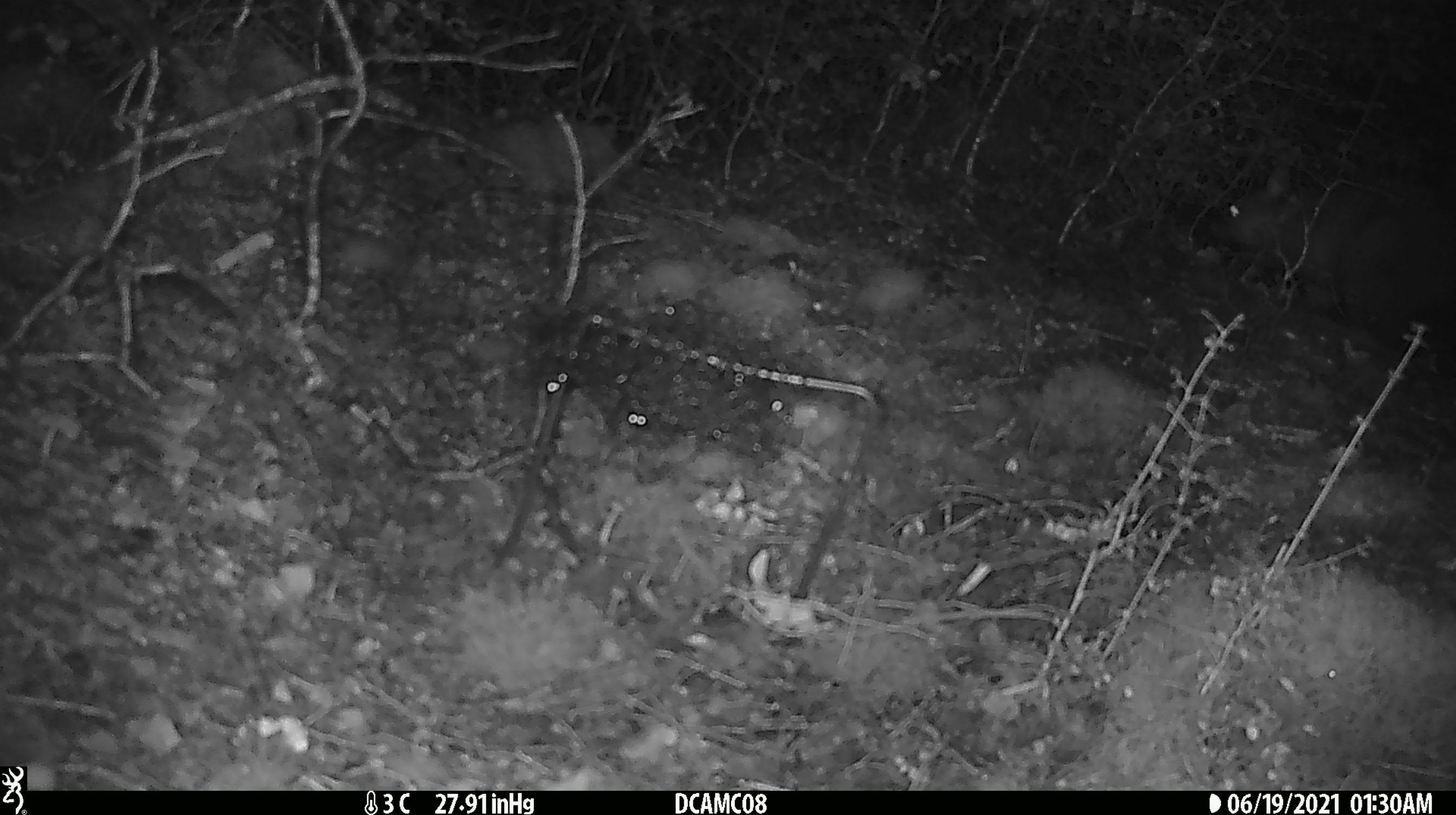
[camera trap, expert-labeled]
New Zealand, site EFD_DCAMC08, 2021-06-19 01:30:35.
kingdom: Animalia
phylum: Chordata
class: Mammalia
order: Diprotodontia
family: Phalangeridae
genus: Trichosurus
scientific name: Trichosurus vulpecula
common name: common brushtail possum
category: possum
Possum (common brushtail possum) (Trichosurus vulpecula).